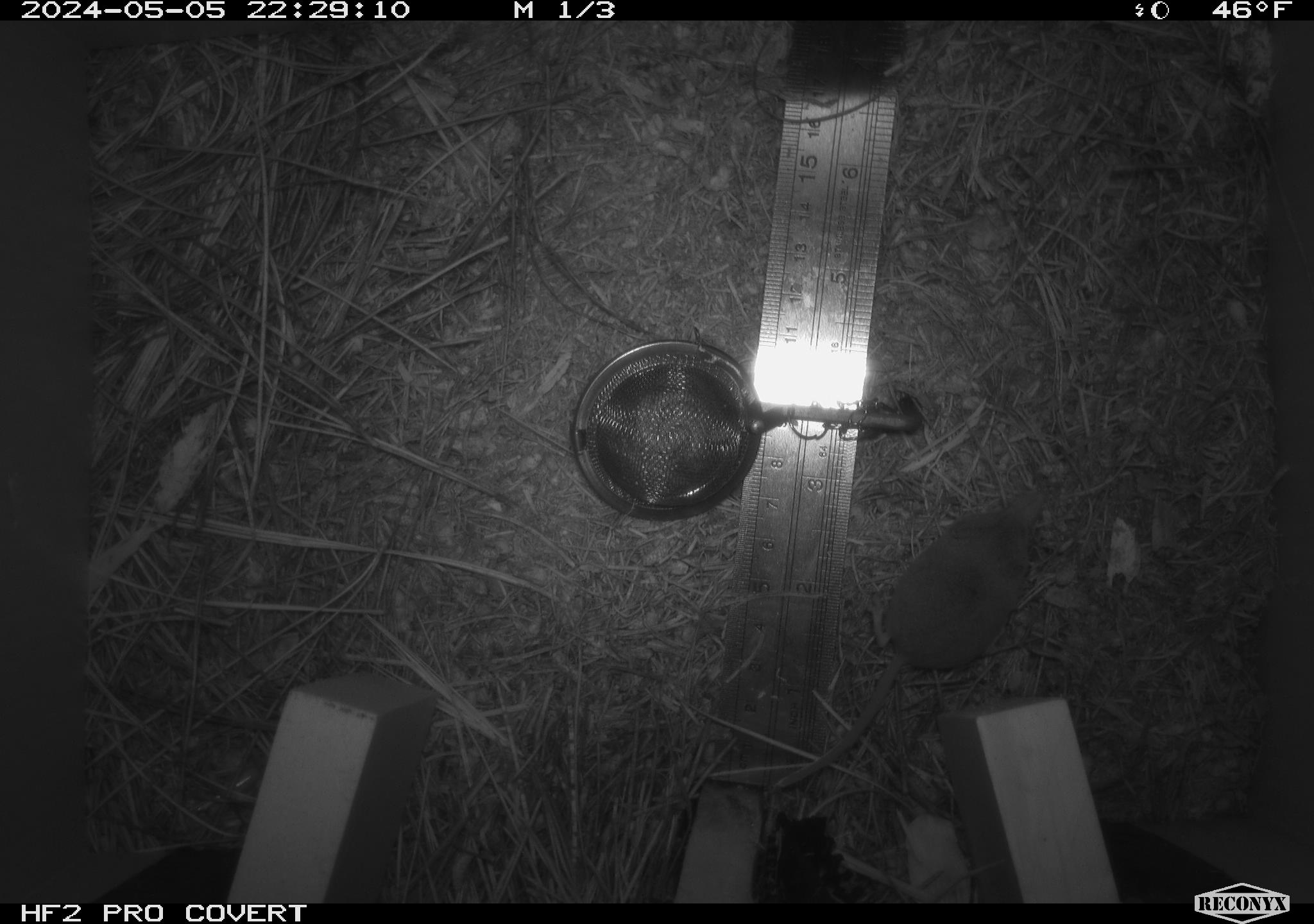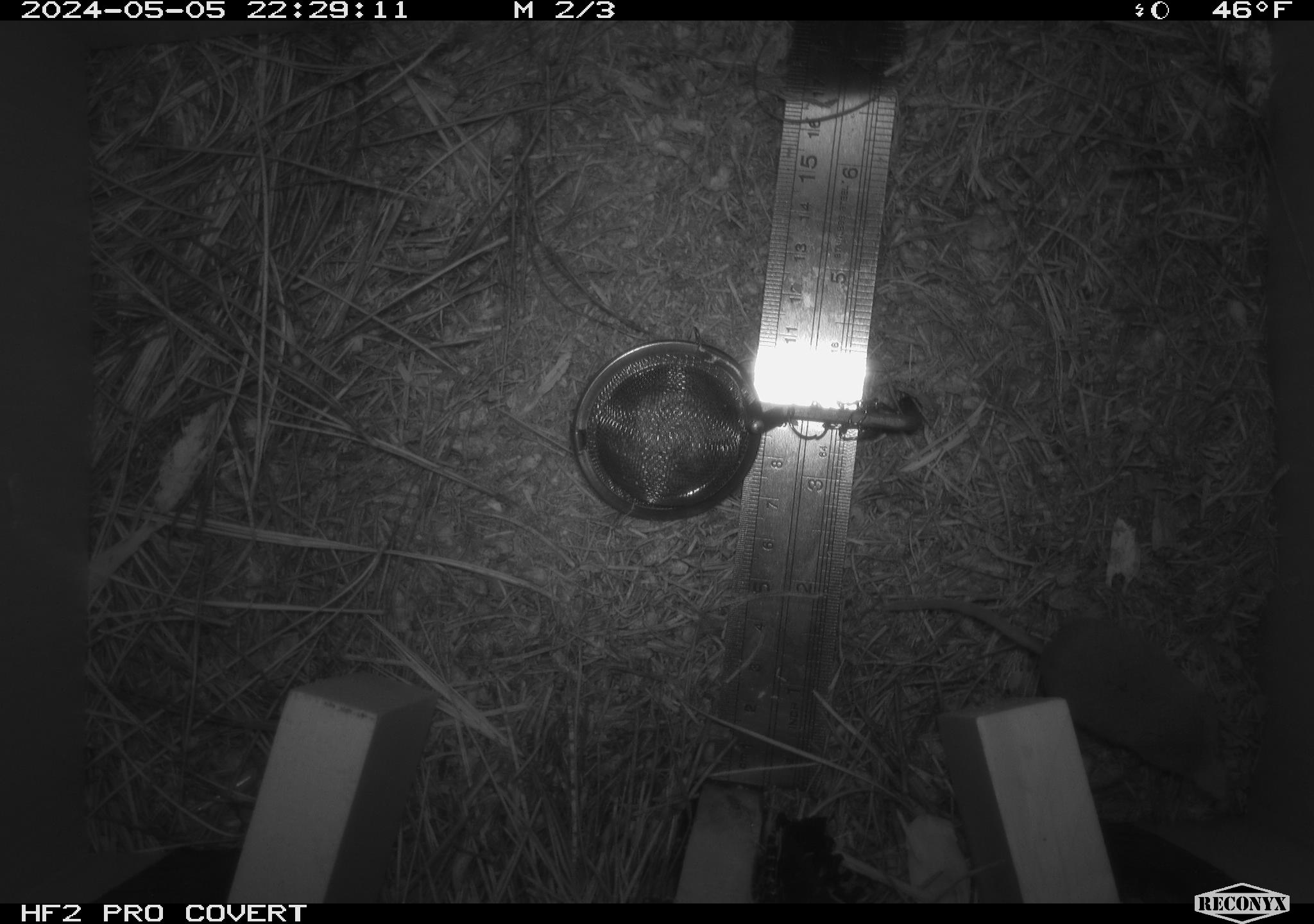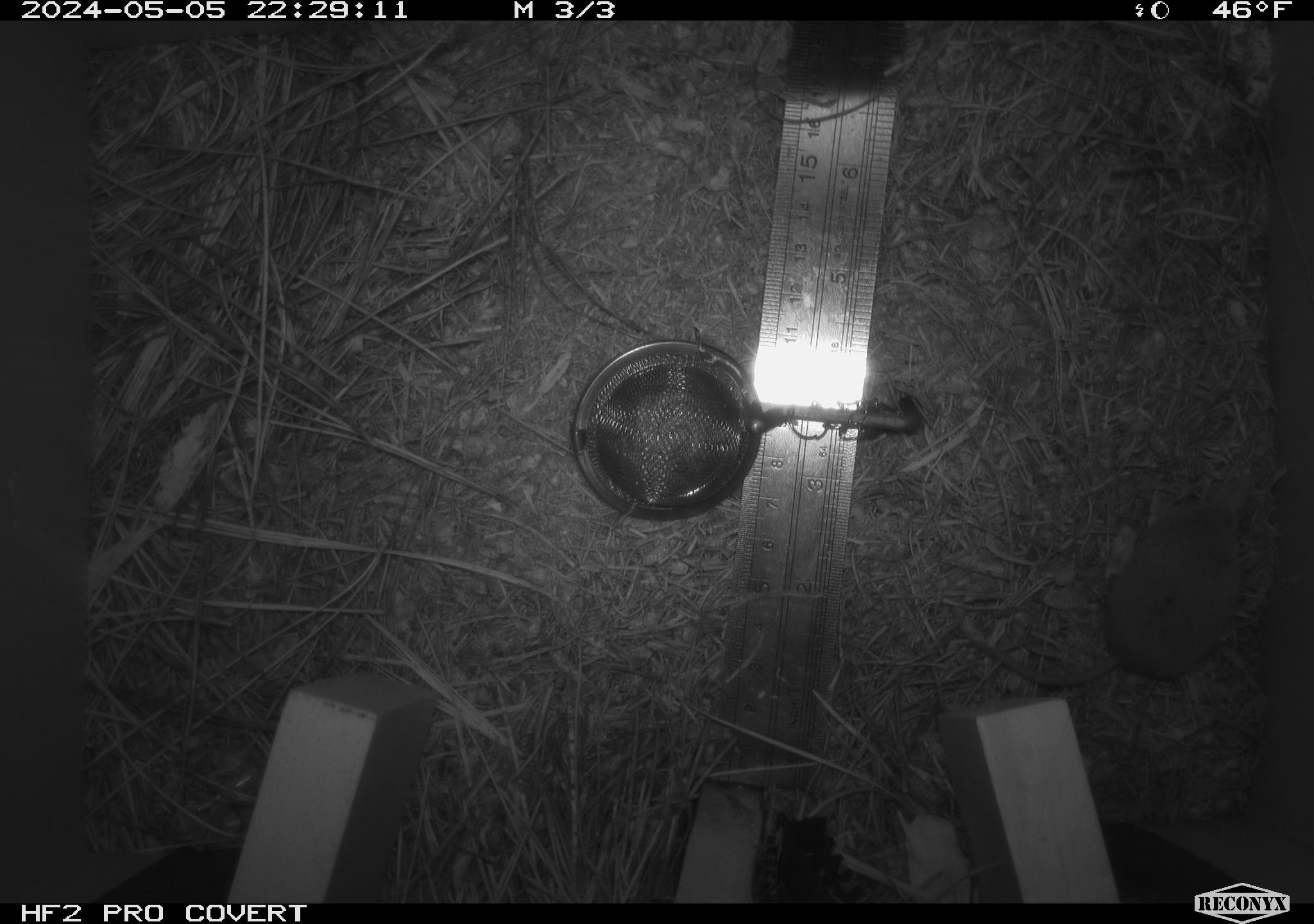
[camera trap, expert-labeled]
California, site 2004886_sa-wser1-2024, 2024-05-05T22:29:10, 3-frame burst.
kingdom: Animalia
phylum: Chordata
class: Mammalia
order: Eulipotyphla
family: Soricidae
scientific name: Soricidae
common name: shrews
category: soricidae family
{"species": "soricidae family (shrews) (Soricidae)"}